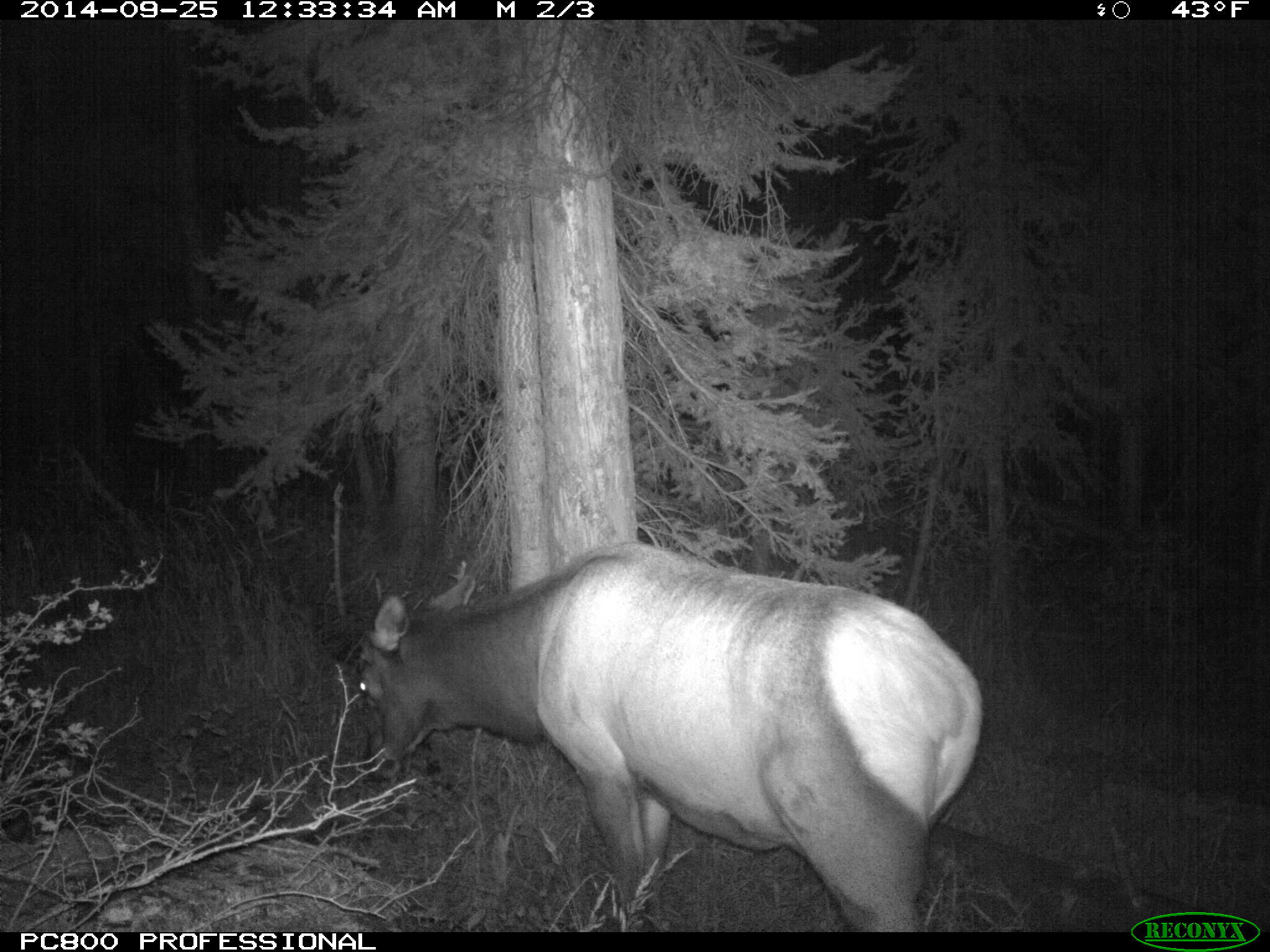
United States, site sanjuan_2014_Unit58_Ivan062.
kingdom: Animalia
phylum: Chordata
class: Mammalia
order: Artiodactyla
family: Cervidae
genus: Cervus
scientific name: Cervus elaphus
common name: red deer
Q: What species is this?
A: Cervus elaphus (red deer).